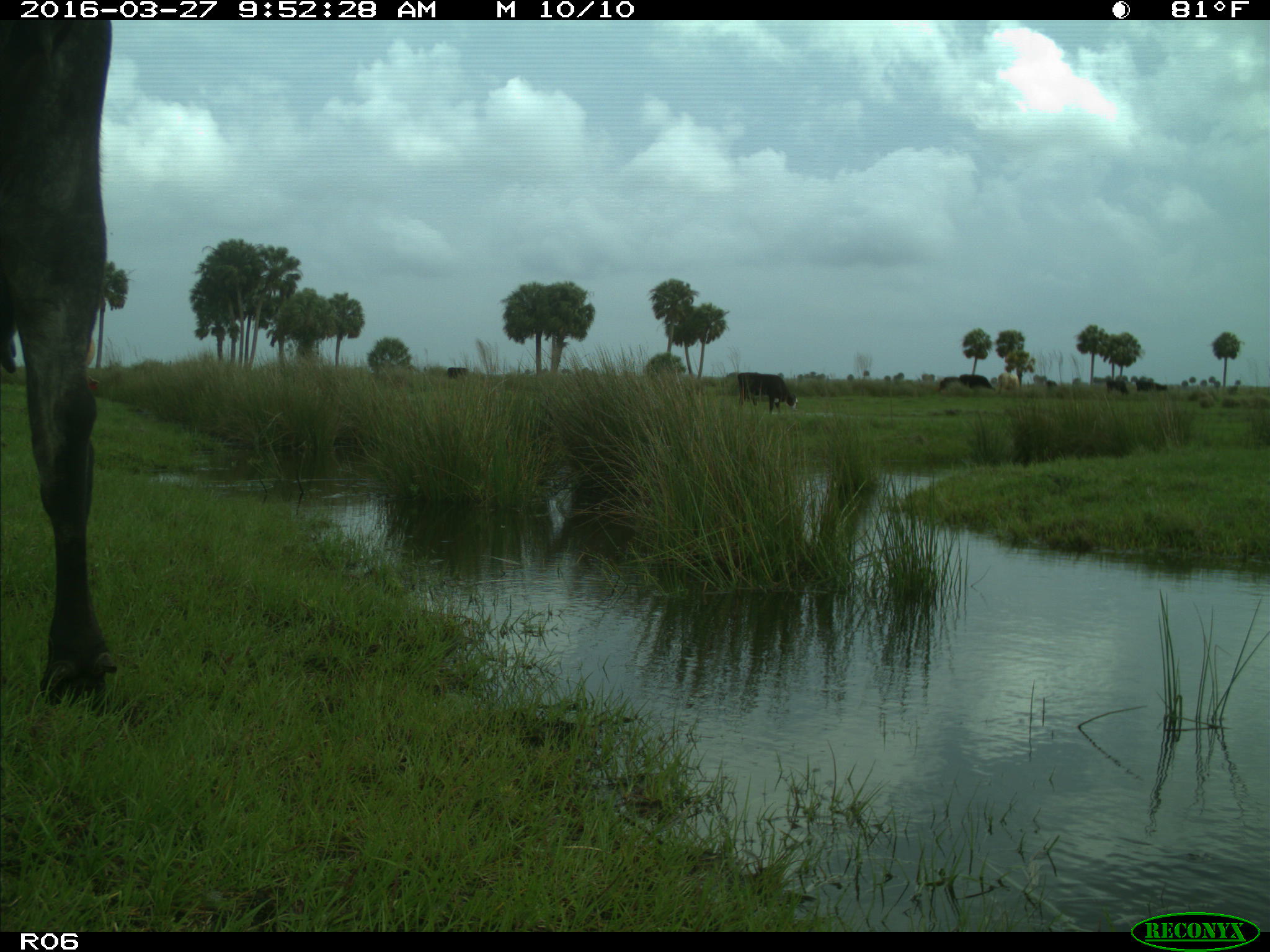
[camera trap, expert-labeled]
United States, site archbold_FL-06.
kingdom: Animalia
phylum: Chordata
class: Mammalia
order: Artiodactyla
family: Bovidae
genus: Bos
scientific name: Bos taurus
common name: domestic cow